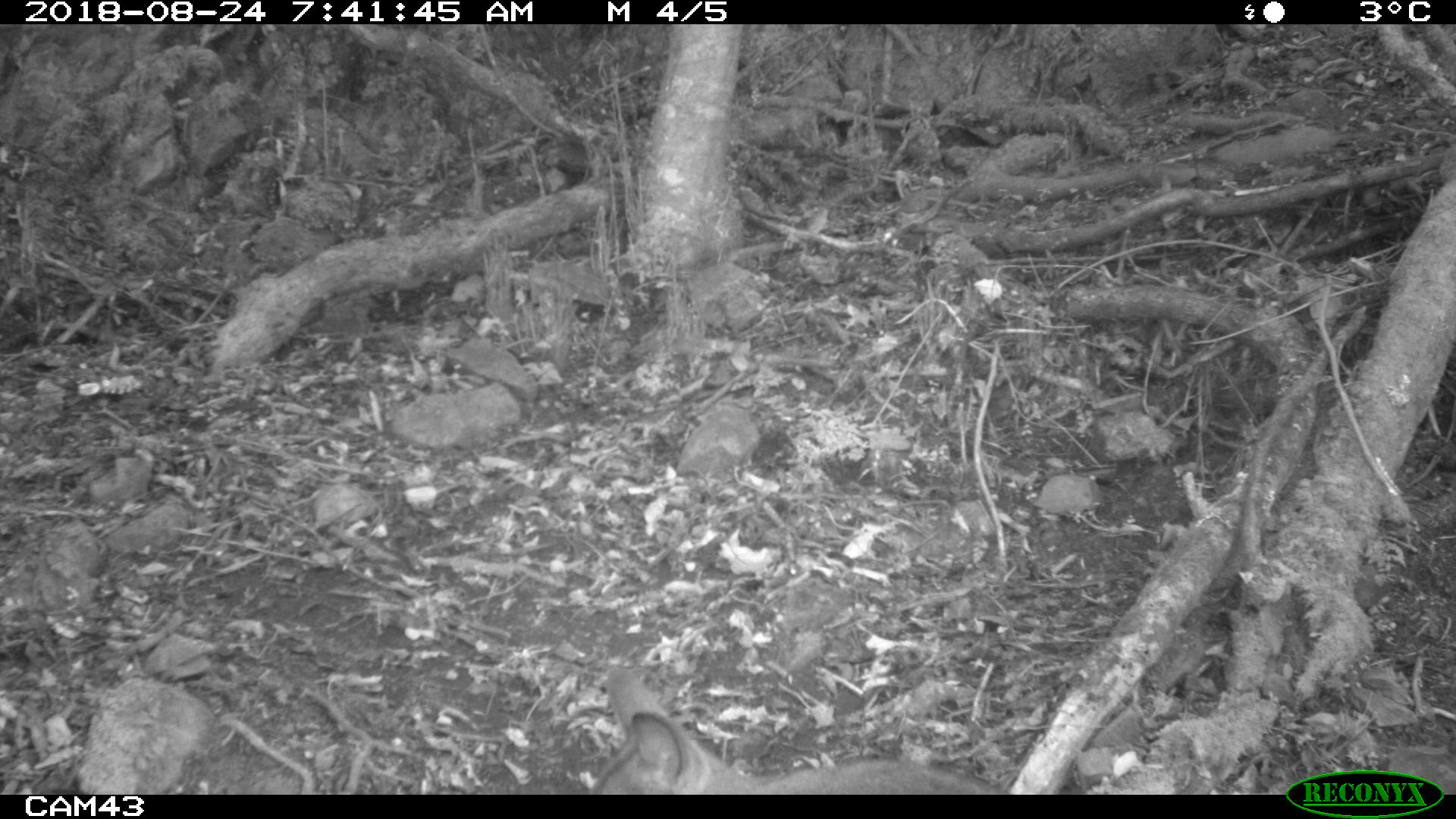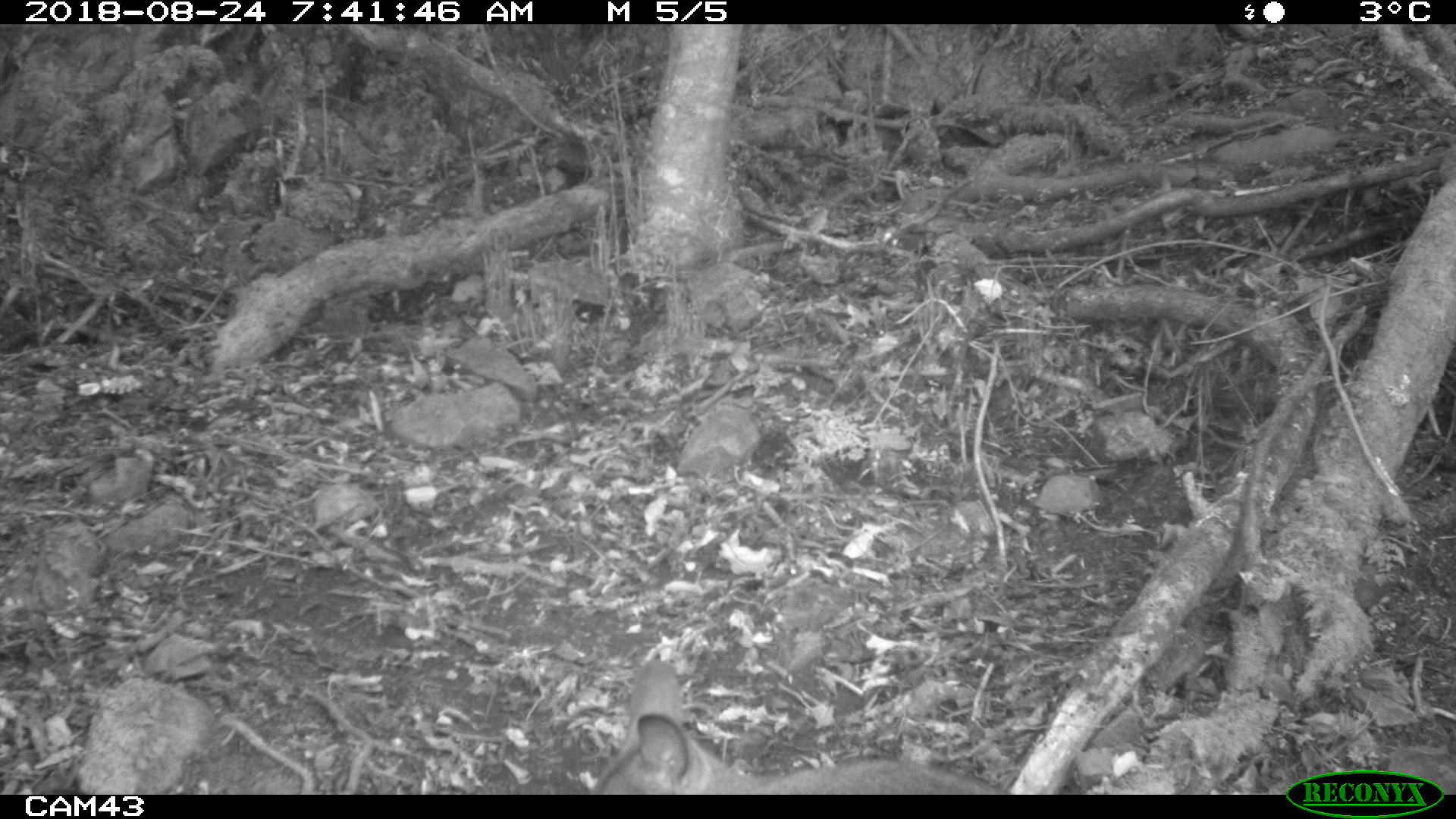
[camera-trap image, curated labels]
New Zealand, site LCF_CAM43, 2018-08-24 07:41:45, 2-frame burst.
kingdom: Animalia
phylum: Chordata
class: Mammalia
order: Diprotodontia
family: Macropodidae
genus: Notamacropus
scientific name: Notamacropus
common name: wallaby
Wallaby (Notamacropus).